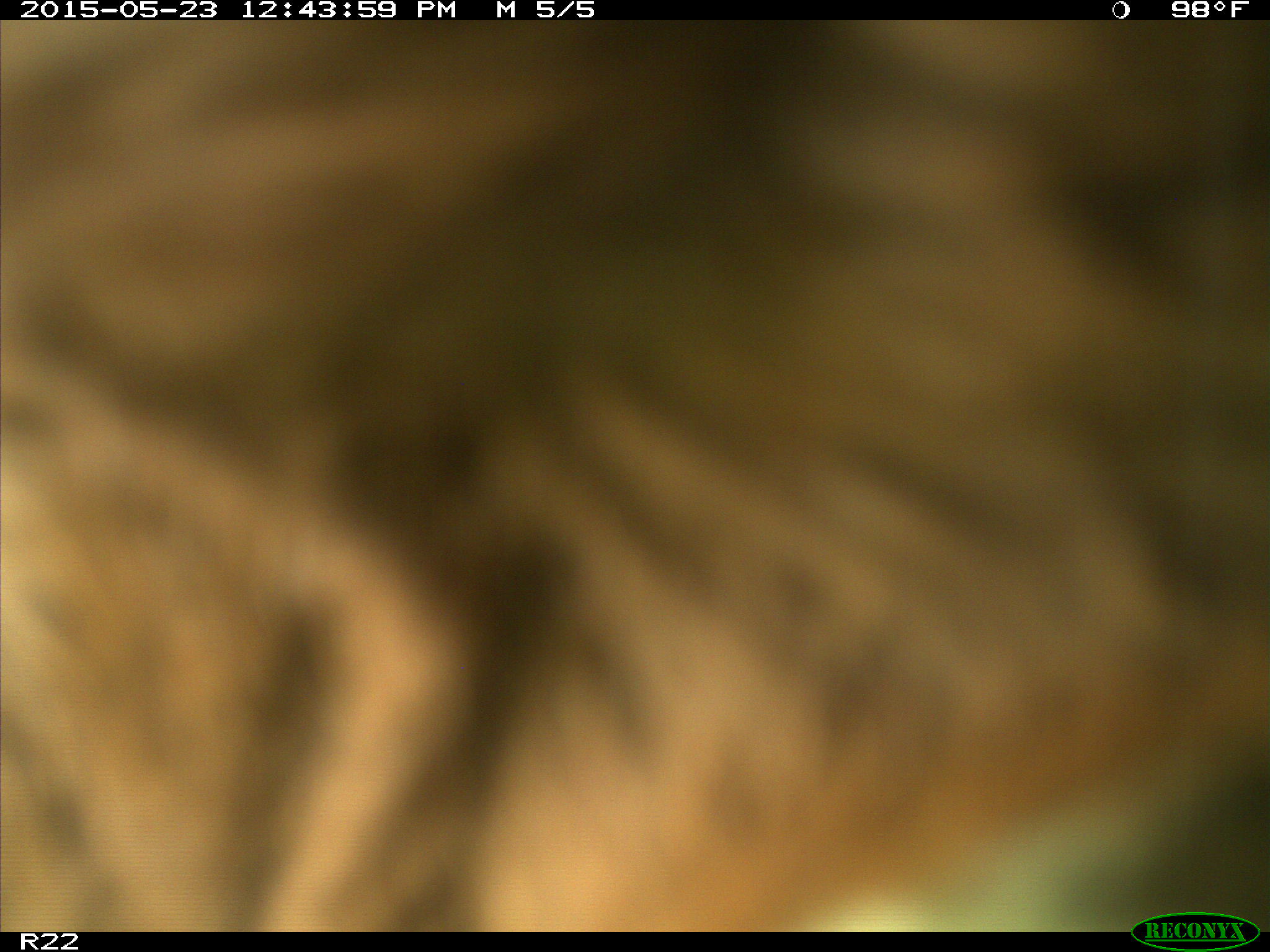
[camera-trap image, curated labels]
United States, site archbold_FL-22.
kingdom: Animalia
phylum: Chordata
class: Mammalia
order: Artiodactyla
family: Bovidae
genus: Bos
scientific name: Bos taurus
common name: domestic cow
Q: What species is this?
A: Bos taurus (domestic cow).